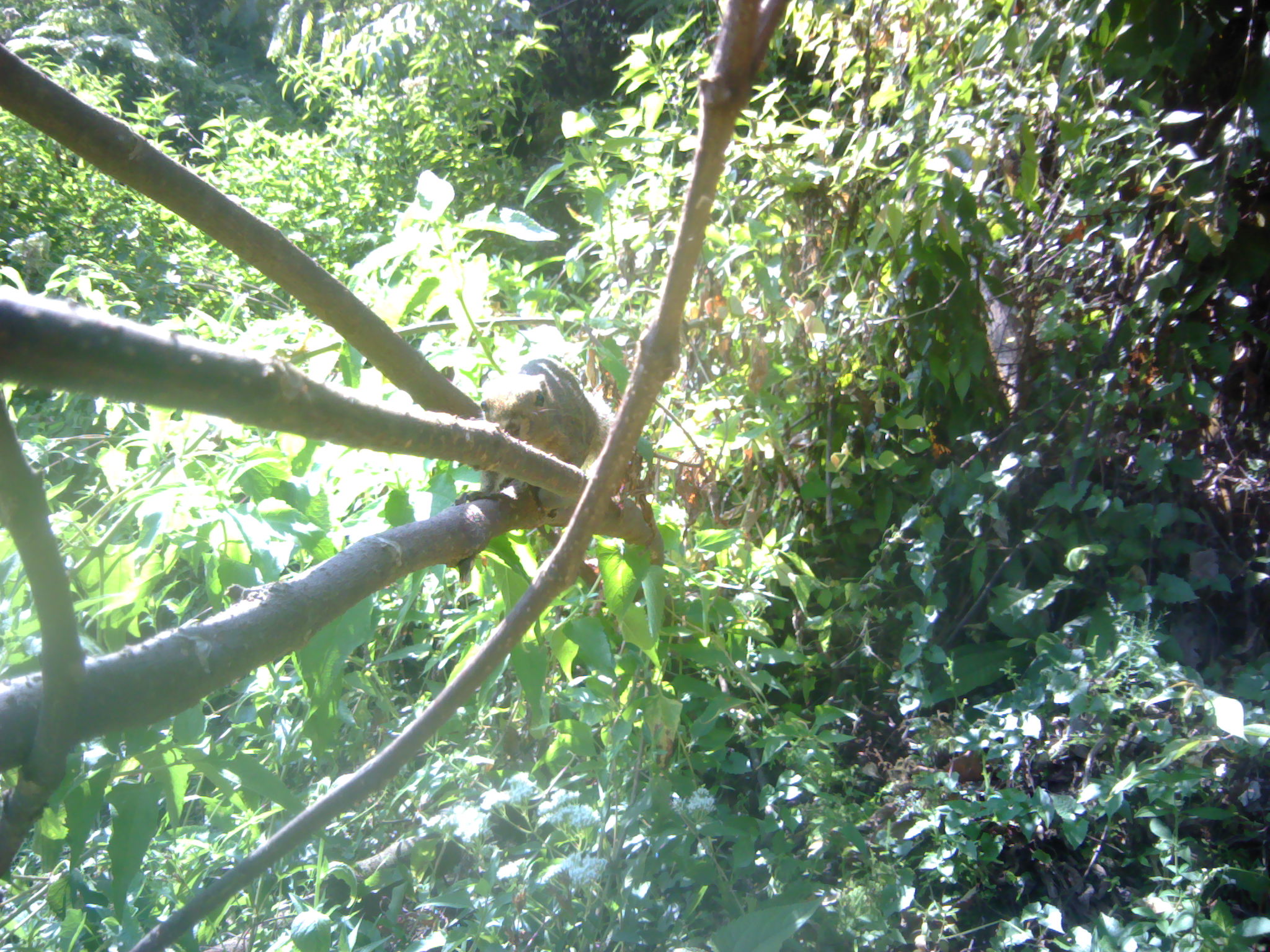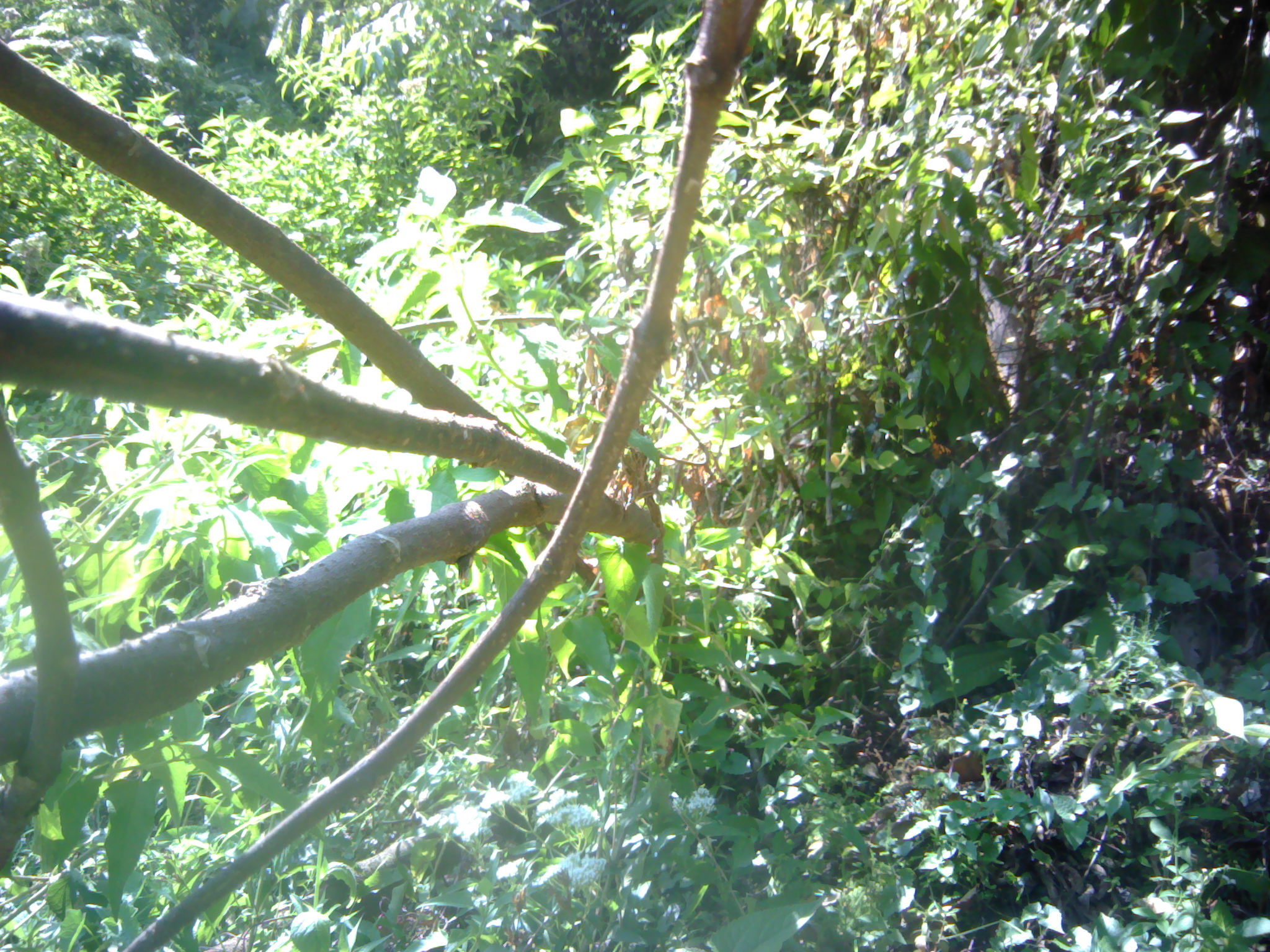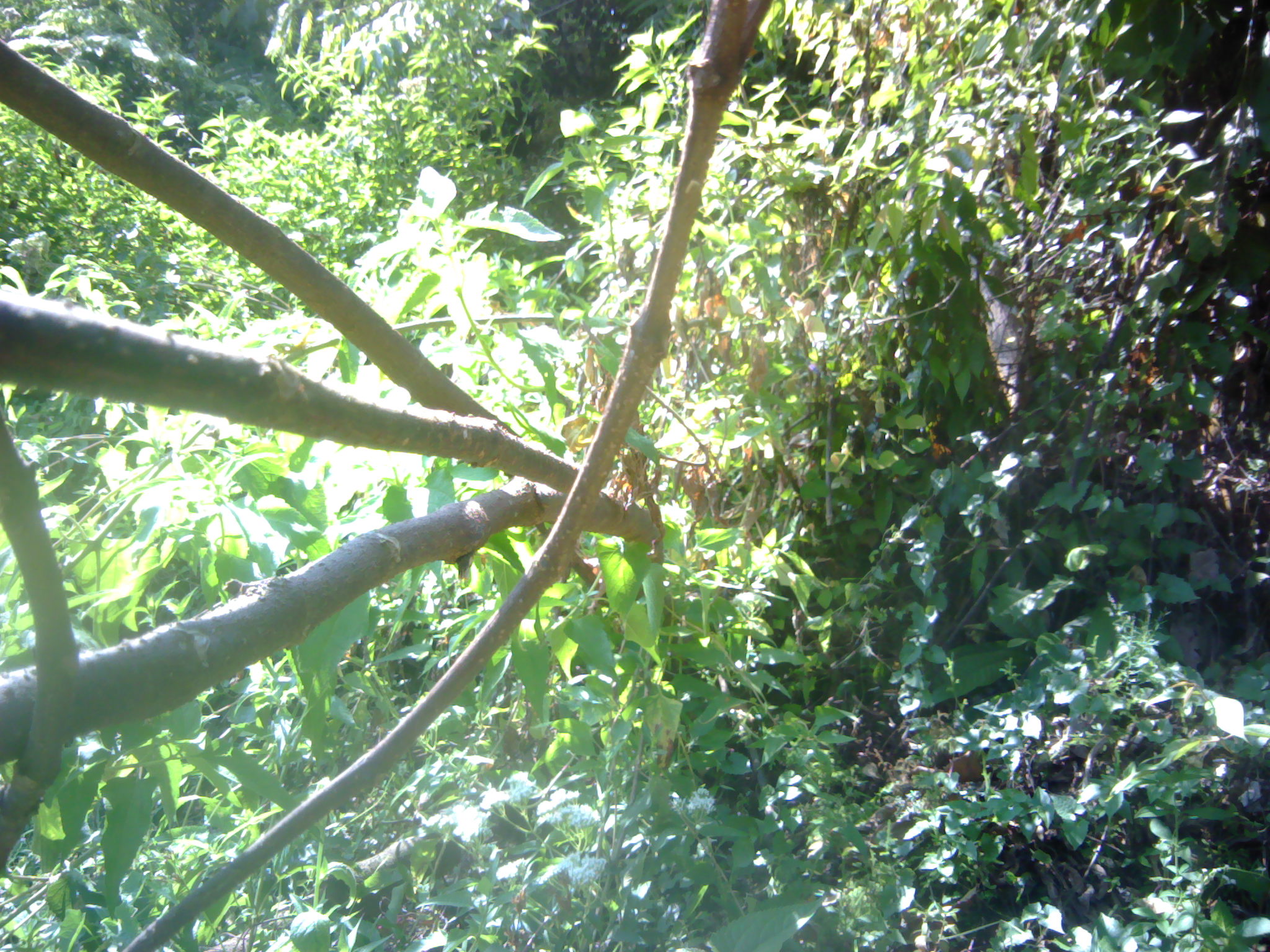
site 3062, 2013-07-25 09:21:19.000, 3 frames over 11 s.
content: unidentified animal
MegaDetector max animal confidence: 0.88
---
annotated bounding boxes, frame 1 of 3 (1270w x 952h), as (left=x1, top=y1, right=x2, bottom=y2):
unknown: (left=453, top=354, right=614, bottom=518)